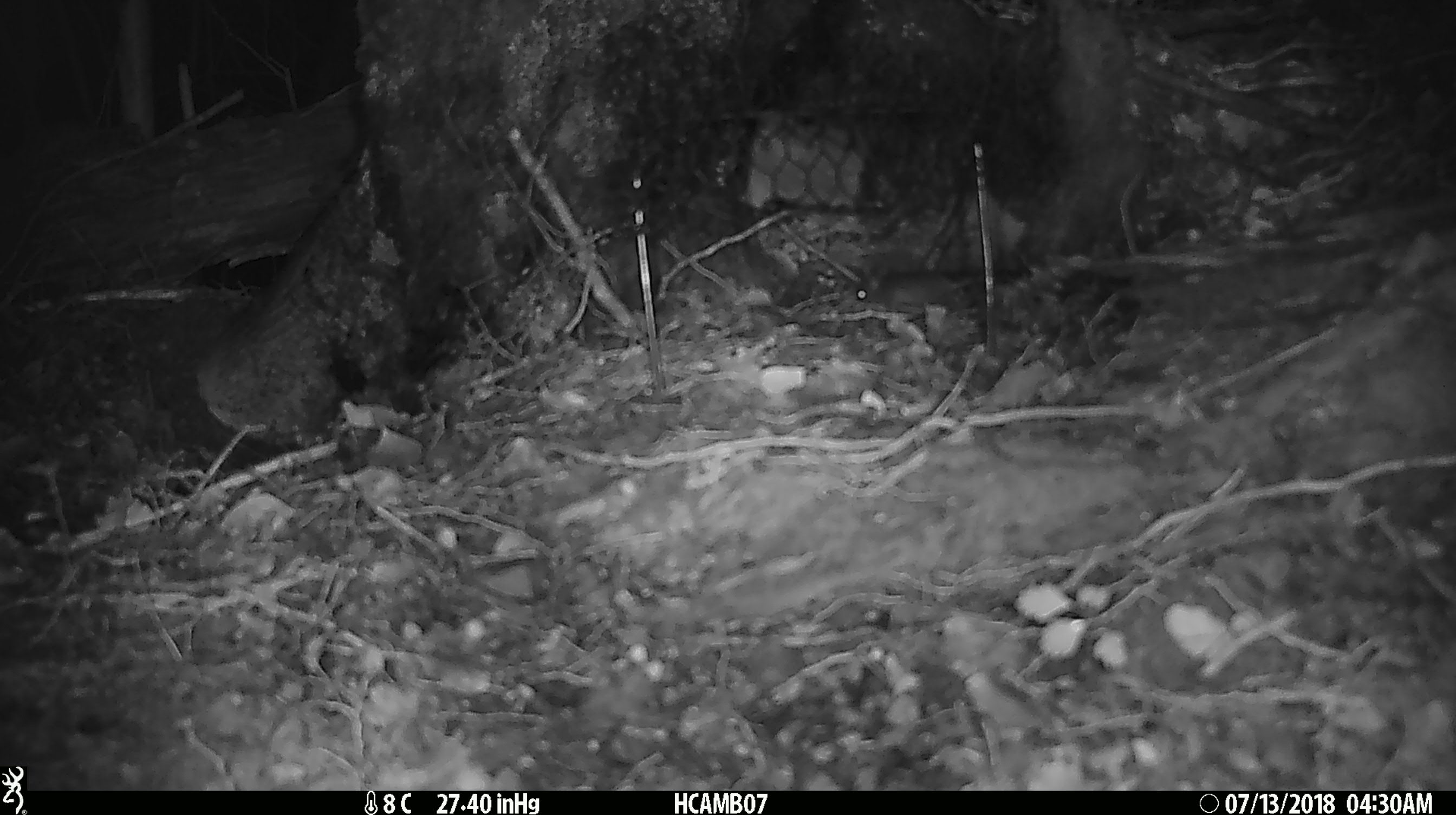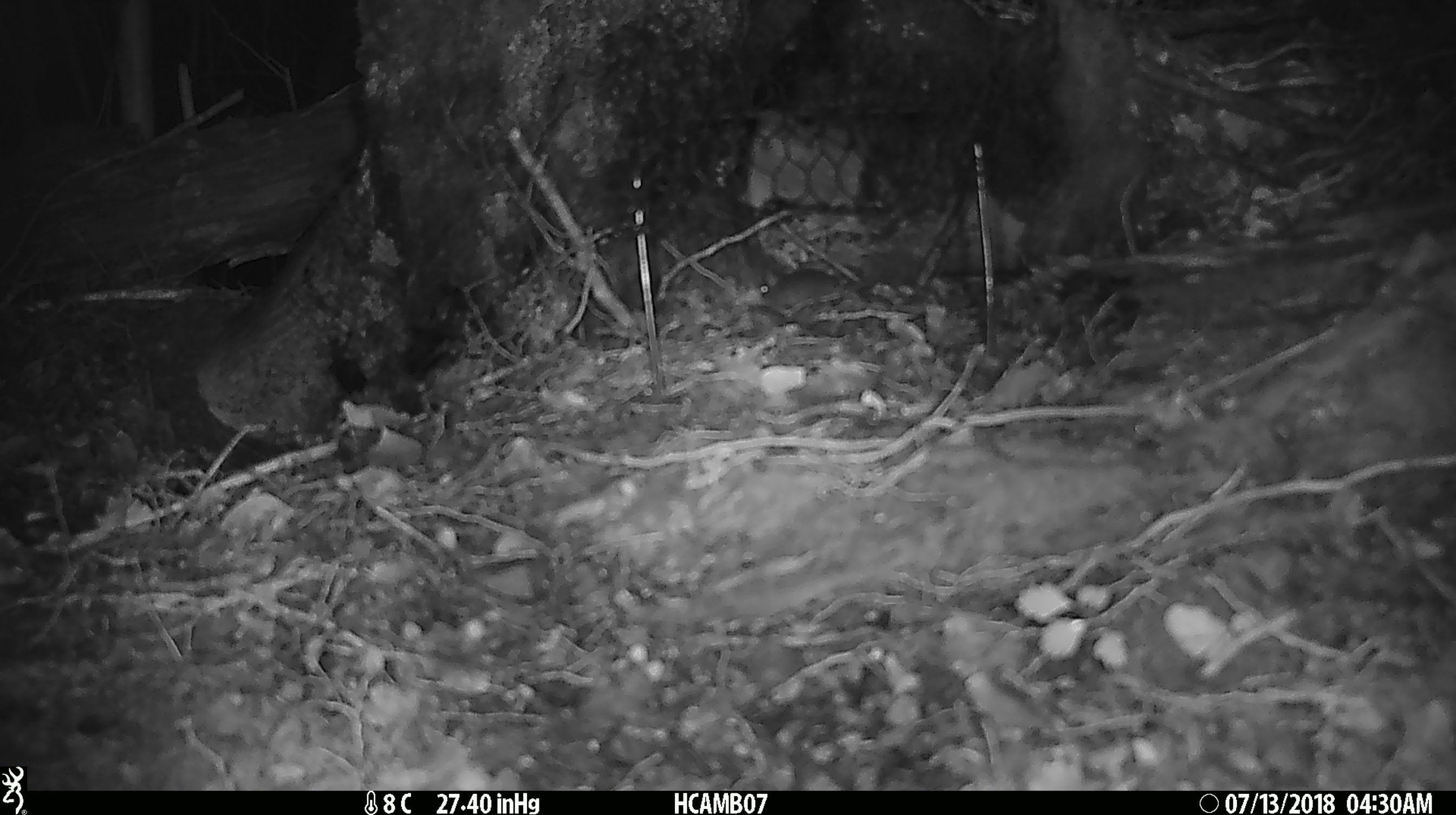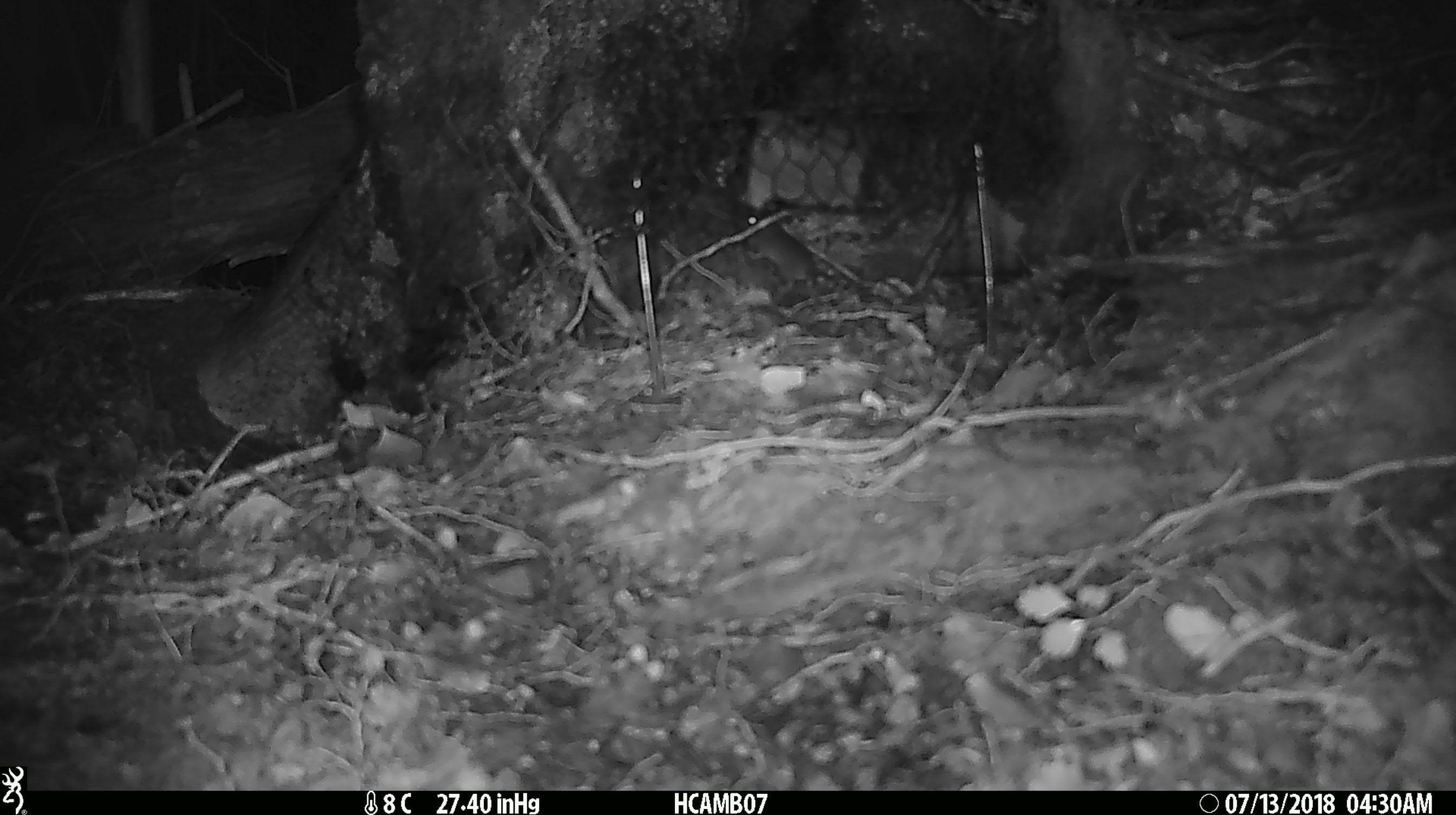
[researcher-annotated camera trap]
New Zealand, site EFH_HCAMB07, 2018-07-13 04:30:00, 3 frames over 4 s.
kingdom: Animalia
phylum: Chordata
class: Mammalia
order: Rodentia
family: Muridae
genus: Mus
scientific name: Mus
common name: mouse